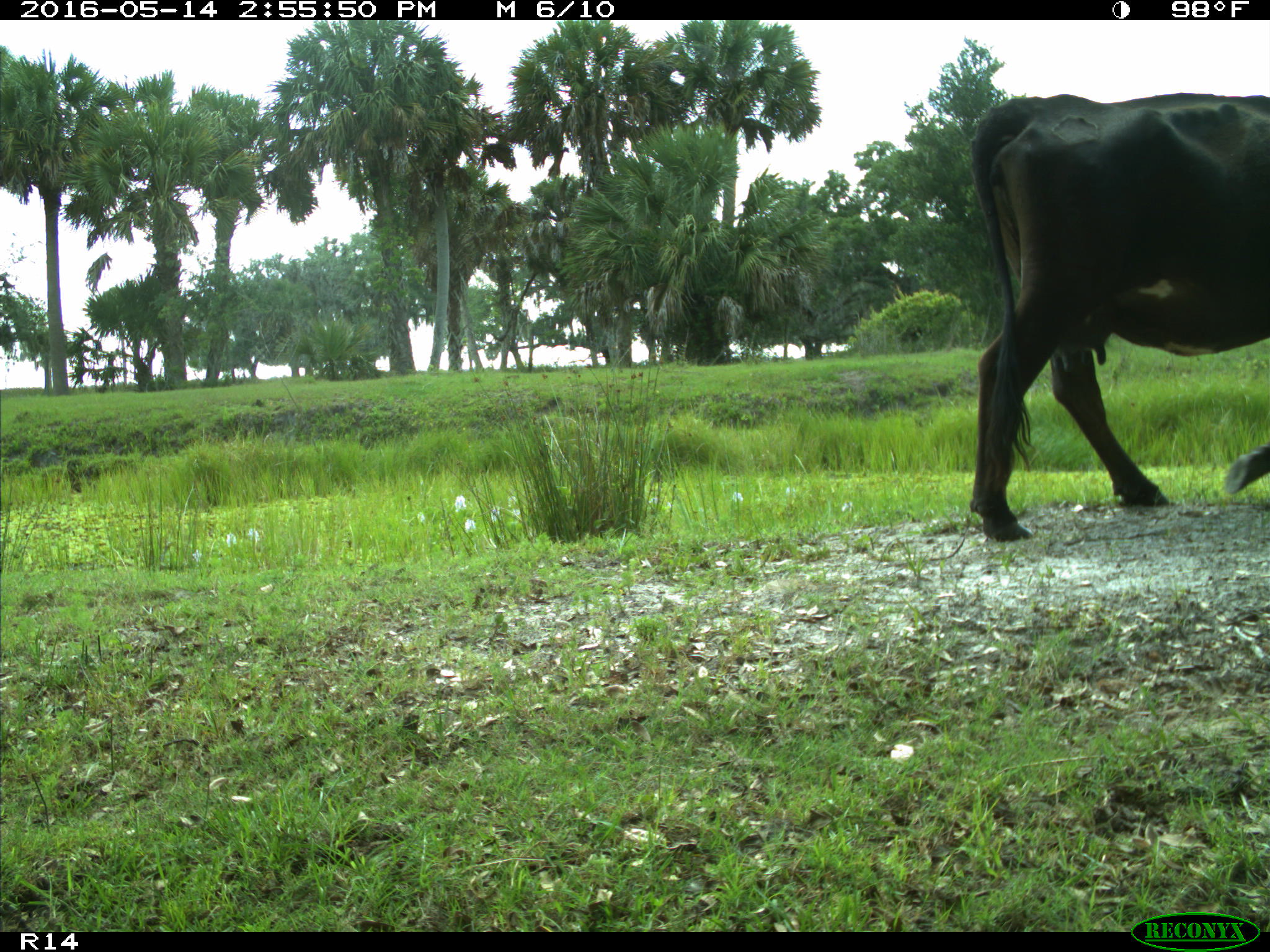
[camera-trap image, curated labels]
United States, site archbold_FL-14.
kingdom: Animalia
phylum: Chordata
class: Mammalia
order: Artiodactyla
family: Bovidae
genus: Bos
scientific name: Bos taurus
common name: domestic cow